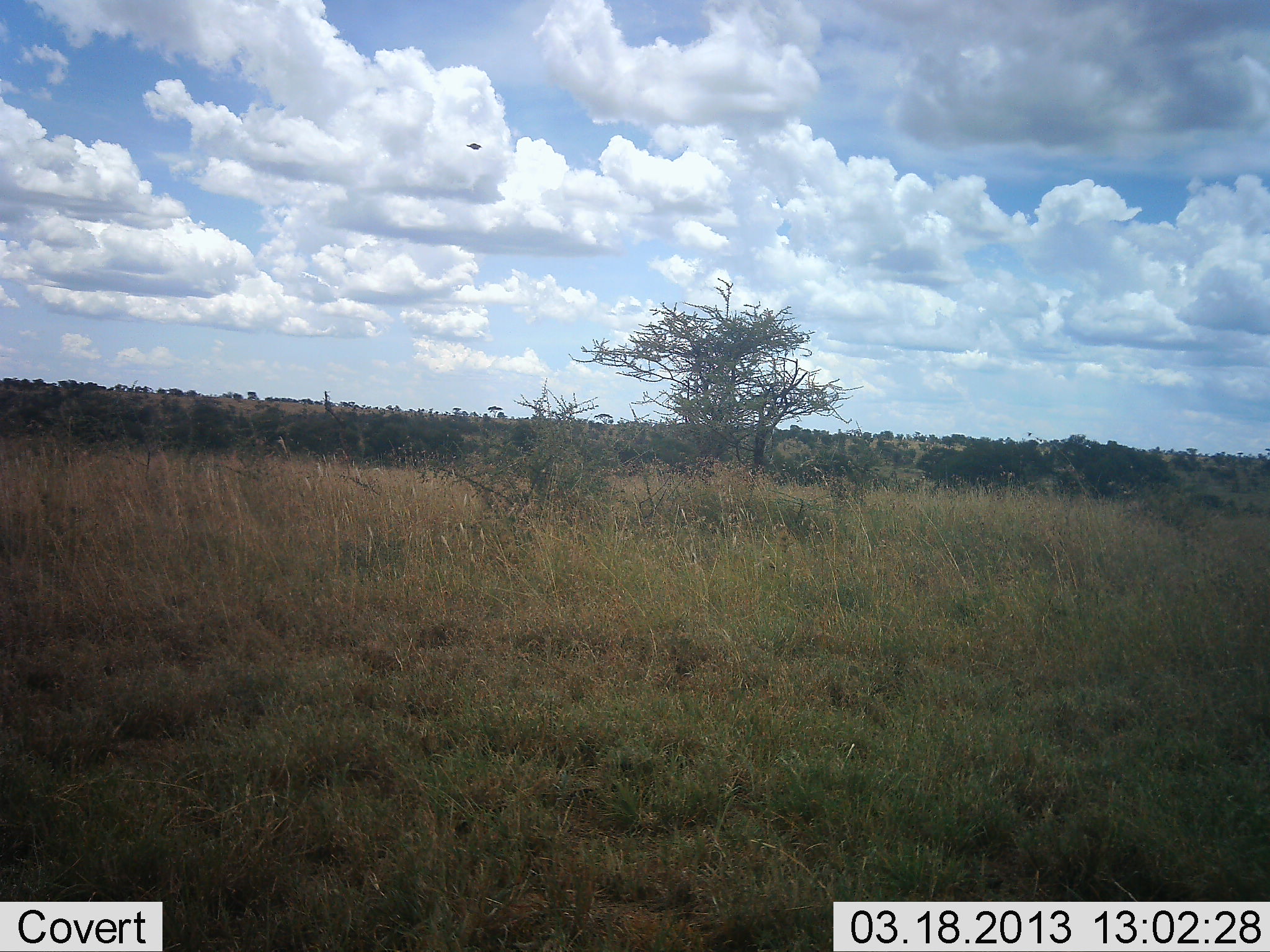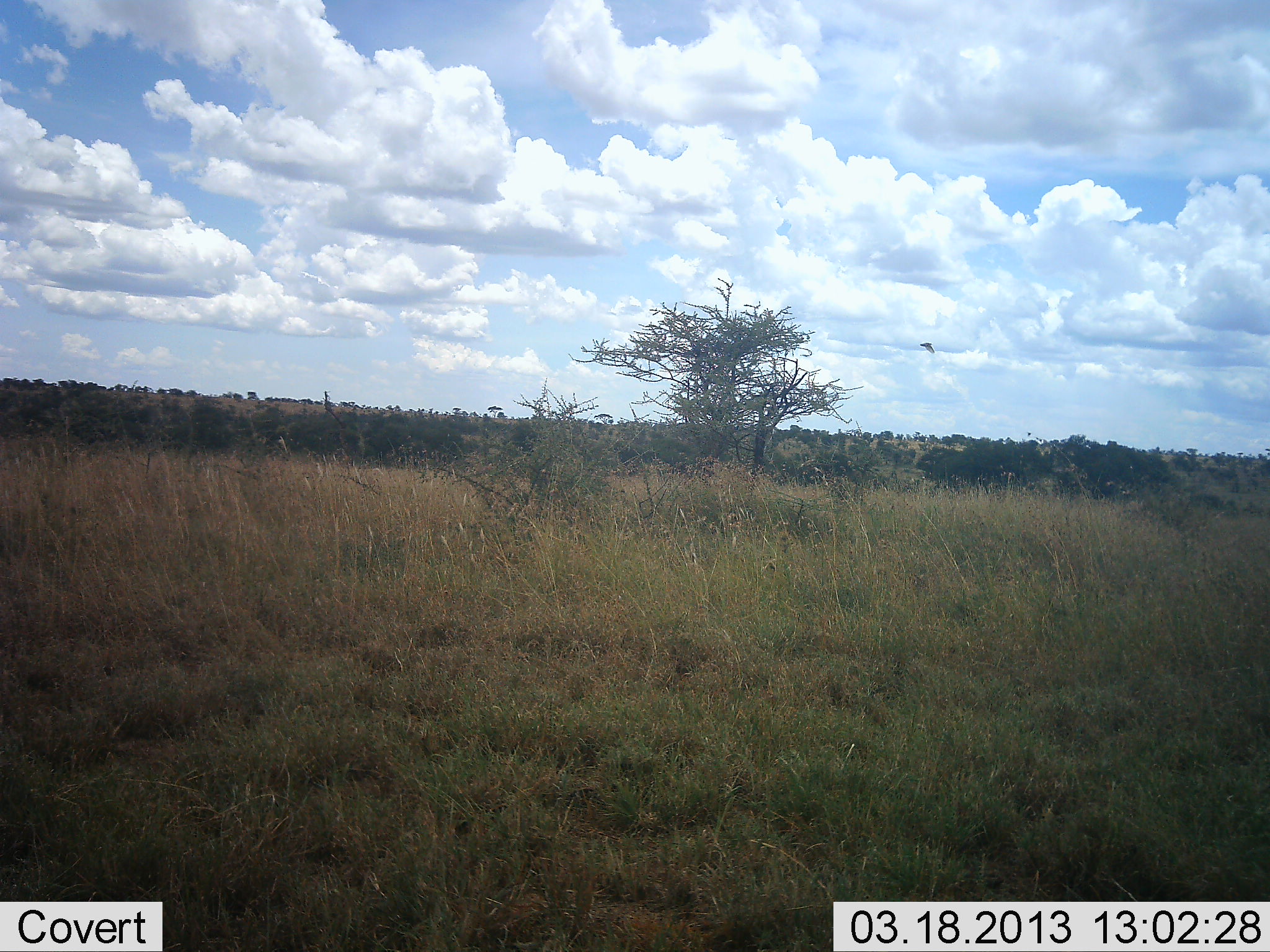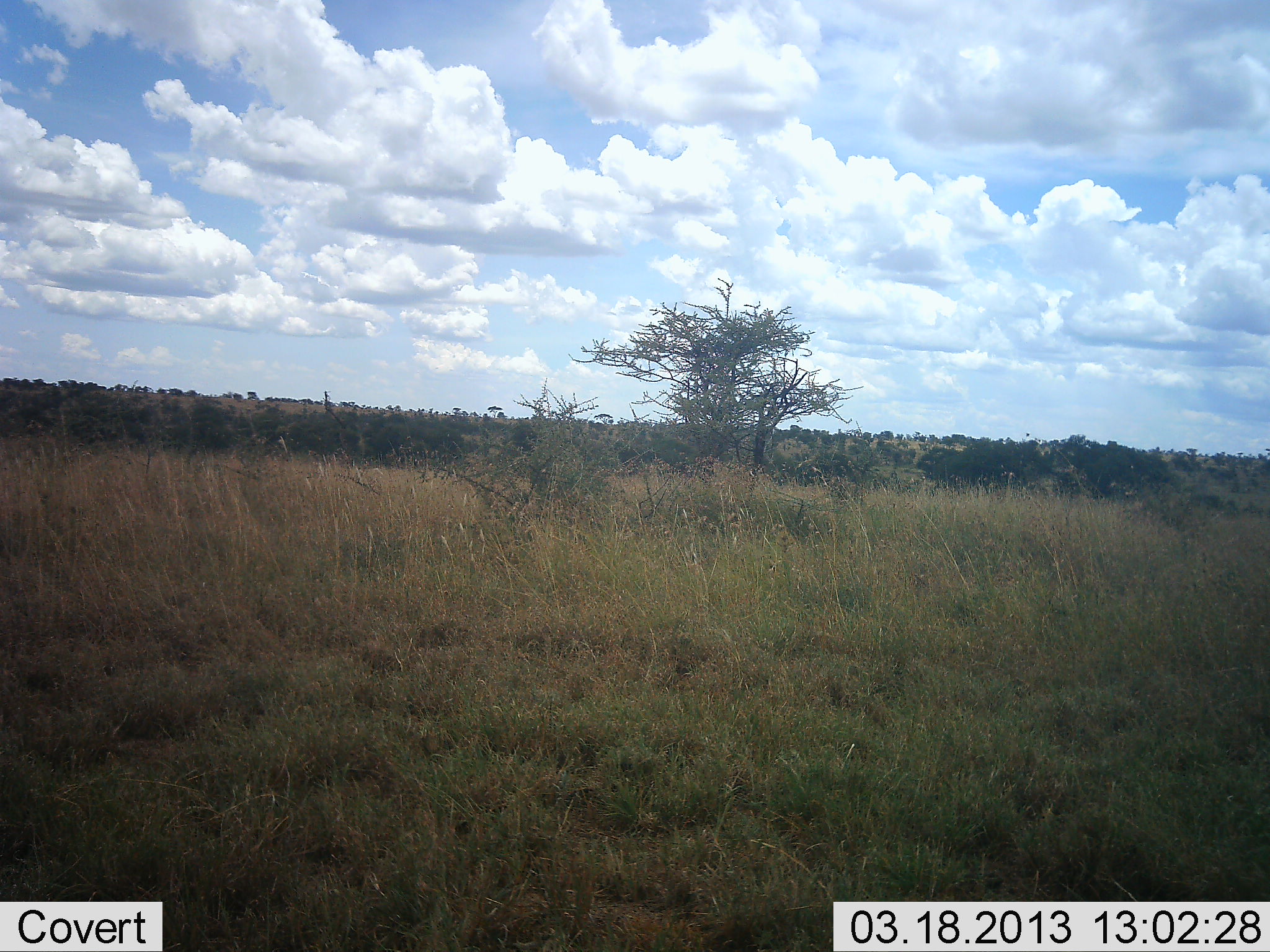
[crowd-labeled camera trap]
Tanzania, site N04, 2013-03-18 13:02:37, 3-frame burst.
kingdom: Animalia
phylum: Chordata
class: Aves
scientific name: Aves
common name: bird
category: otherbird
Otherbird (bird) (Aves), count 1. Behavior (volunteer vote fractions): standing 0%, resting 0%, moving 100%, interacting 0%. Young present (vote fraction): 0%. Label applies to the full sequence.